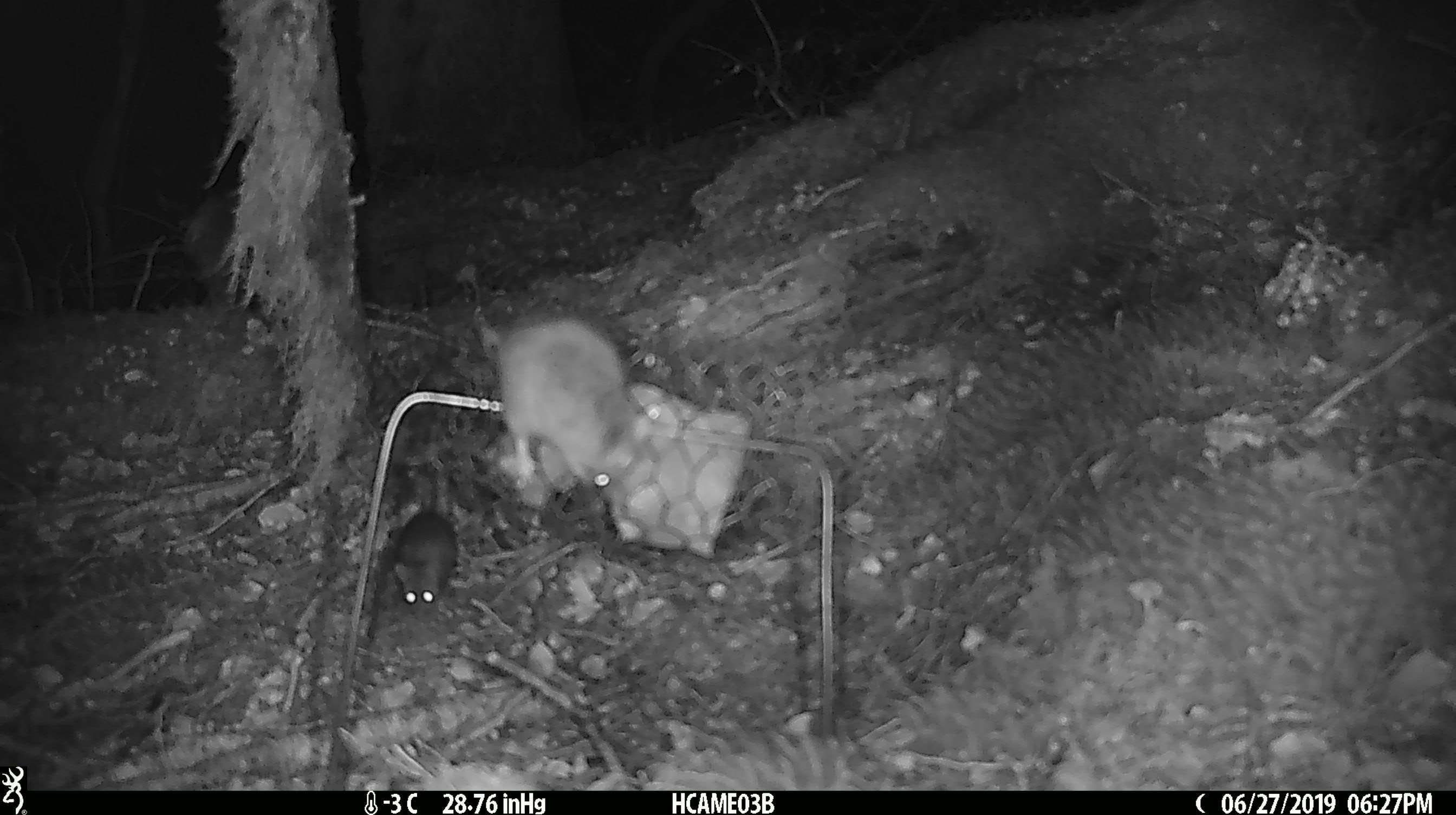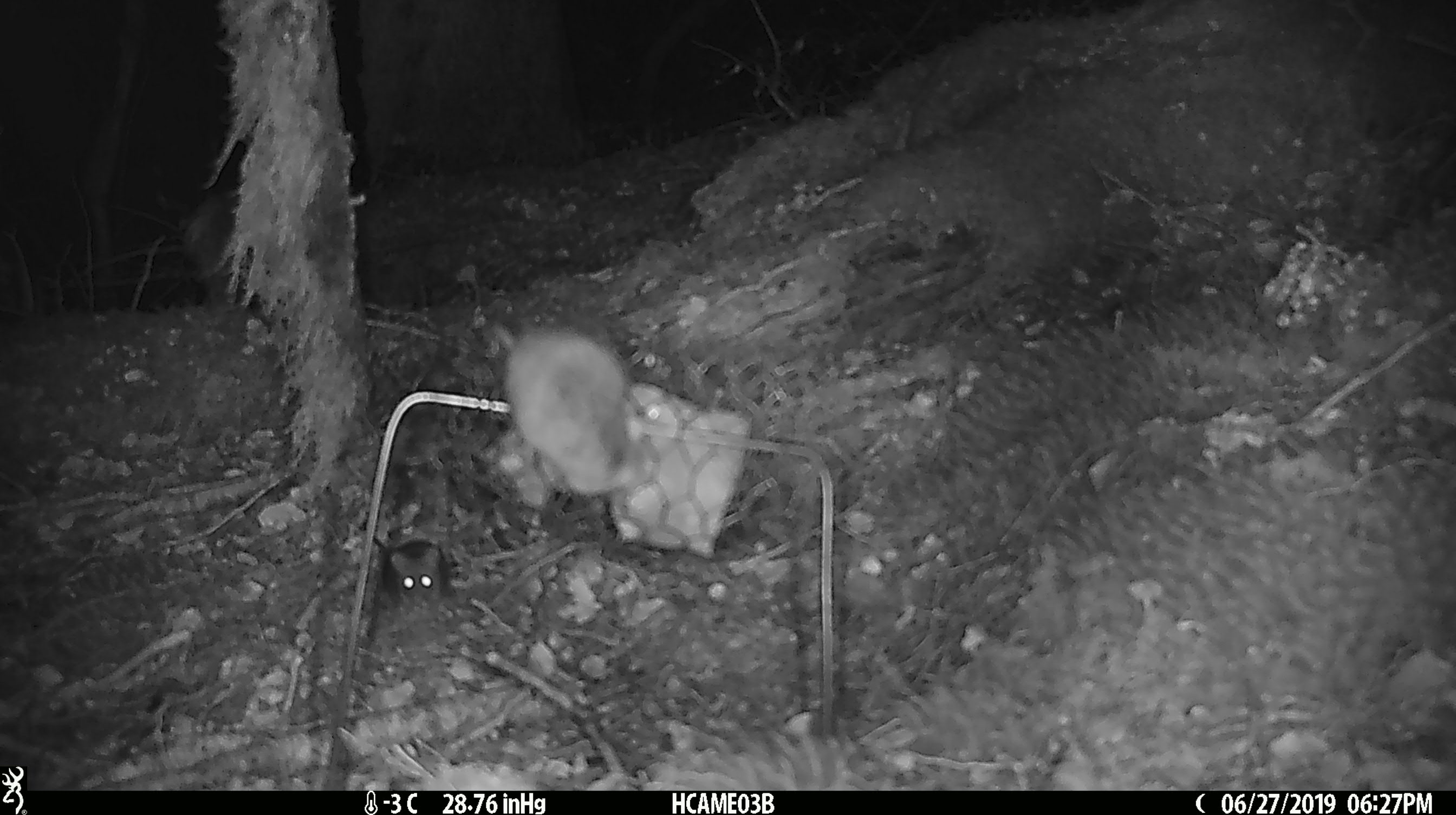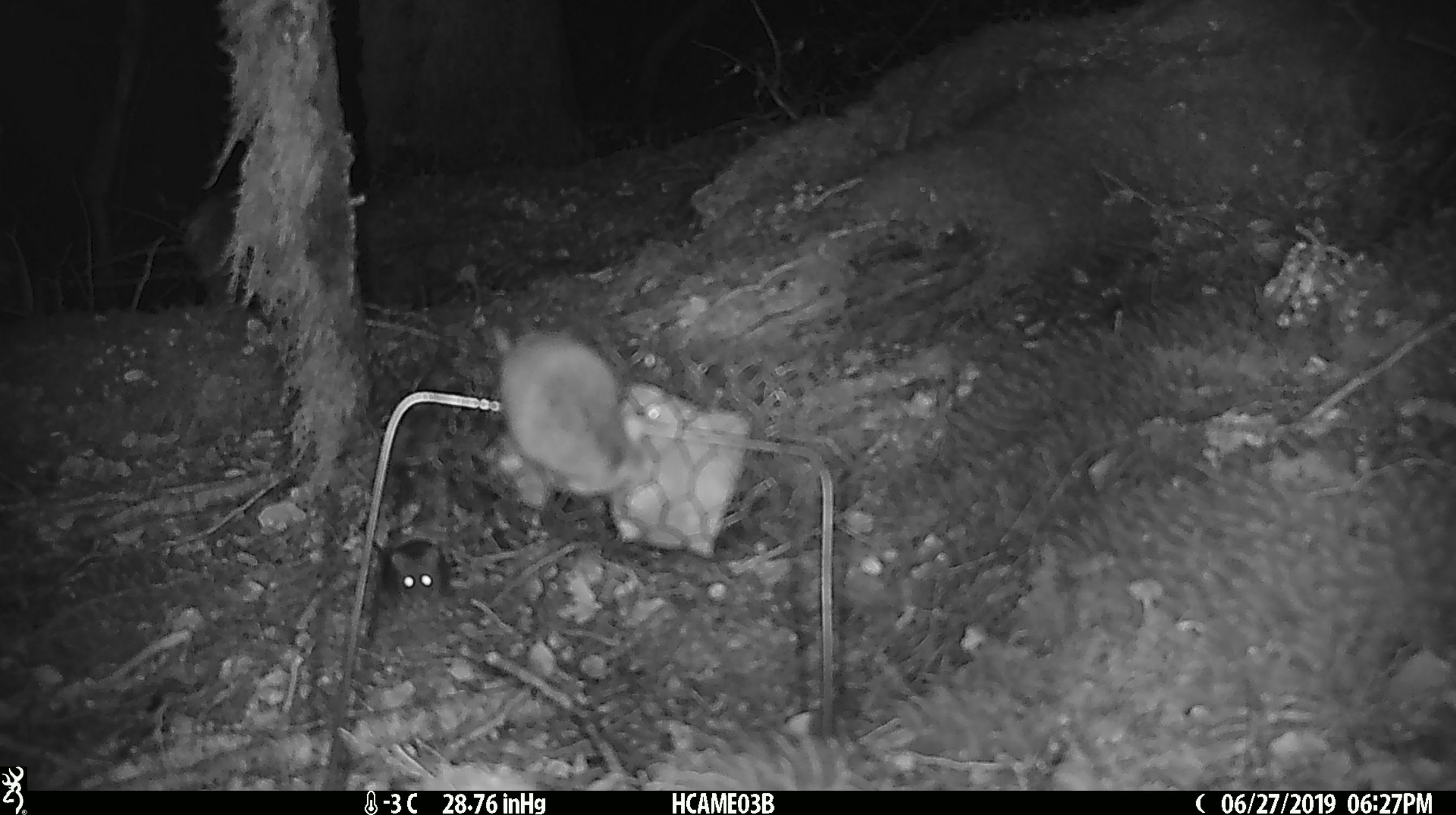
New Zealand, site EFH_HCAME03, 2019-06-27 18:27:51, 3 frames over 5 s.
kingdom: Animalia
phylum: Chordata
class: Mammalia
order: Rodentia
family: Muridae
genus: Mus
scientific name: Mus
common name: mouse